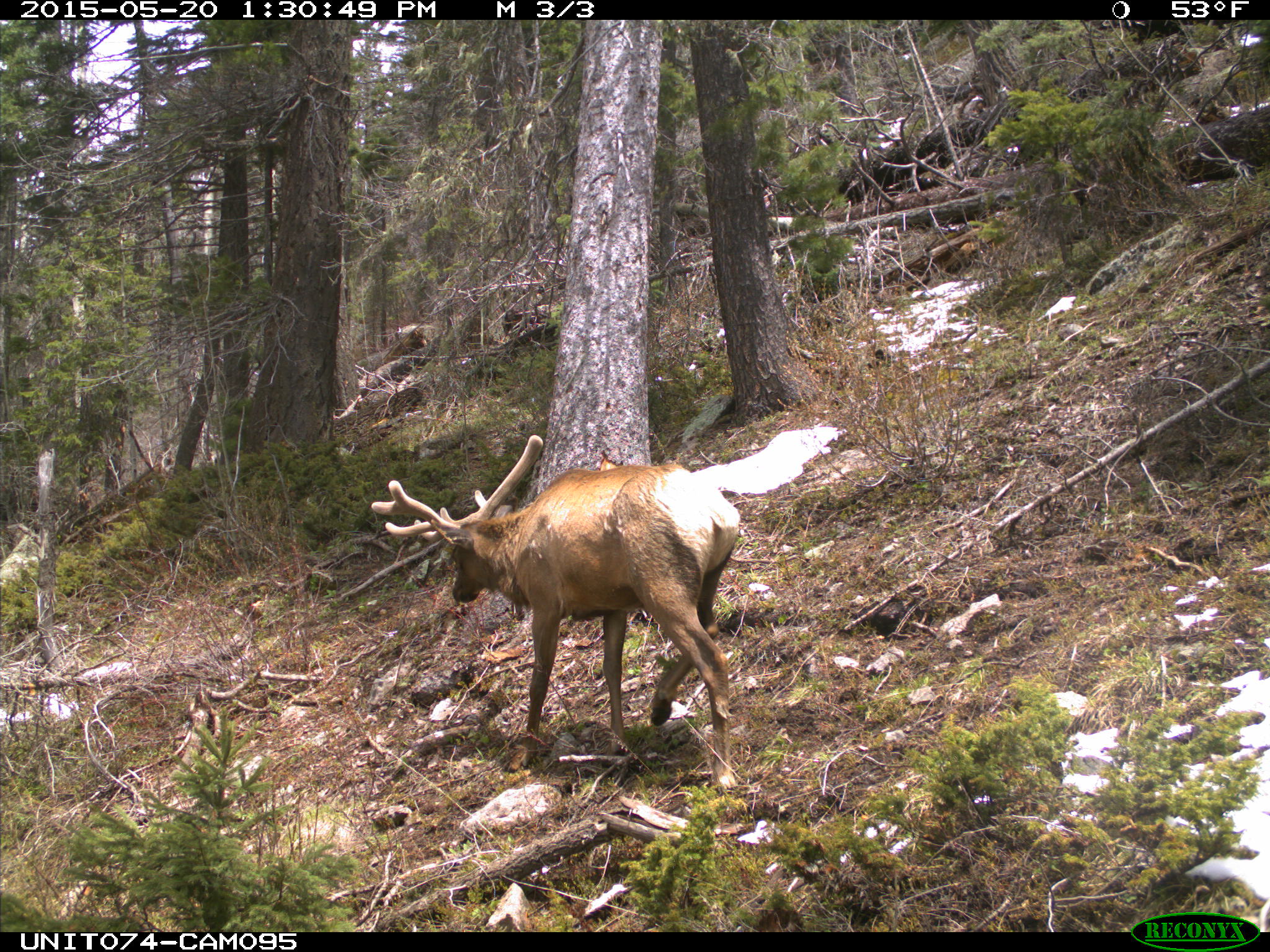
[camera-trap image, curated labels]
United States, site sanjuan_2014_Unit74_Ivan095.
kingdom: Animalia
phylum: Chordata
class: Mammalia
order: Artiodactyla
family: Cervidae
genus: Cervus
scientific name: Cervus elaphus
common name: red deer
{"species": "Cervus elaphus (red deer)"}